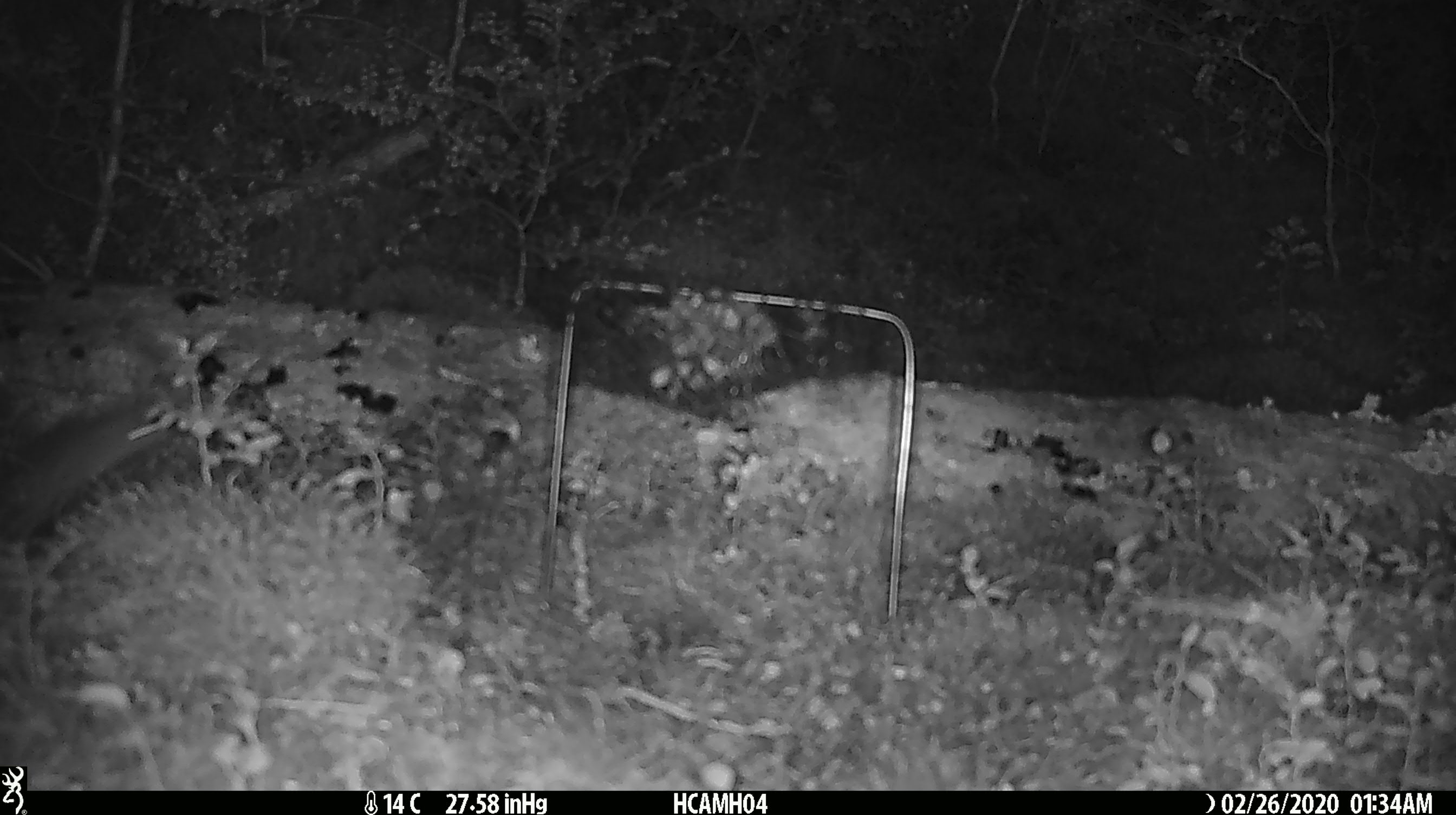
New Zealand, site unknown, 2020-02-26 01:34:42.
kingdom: Animalia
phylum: Chordata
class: Mammalia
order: Rodentia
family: Muridae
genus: Mus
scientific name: Mus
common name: mouse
Mouse (Mus).